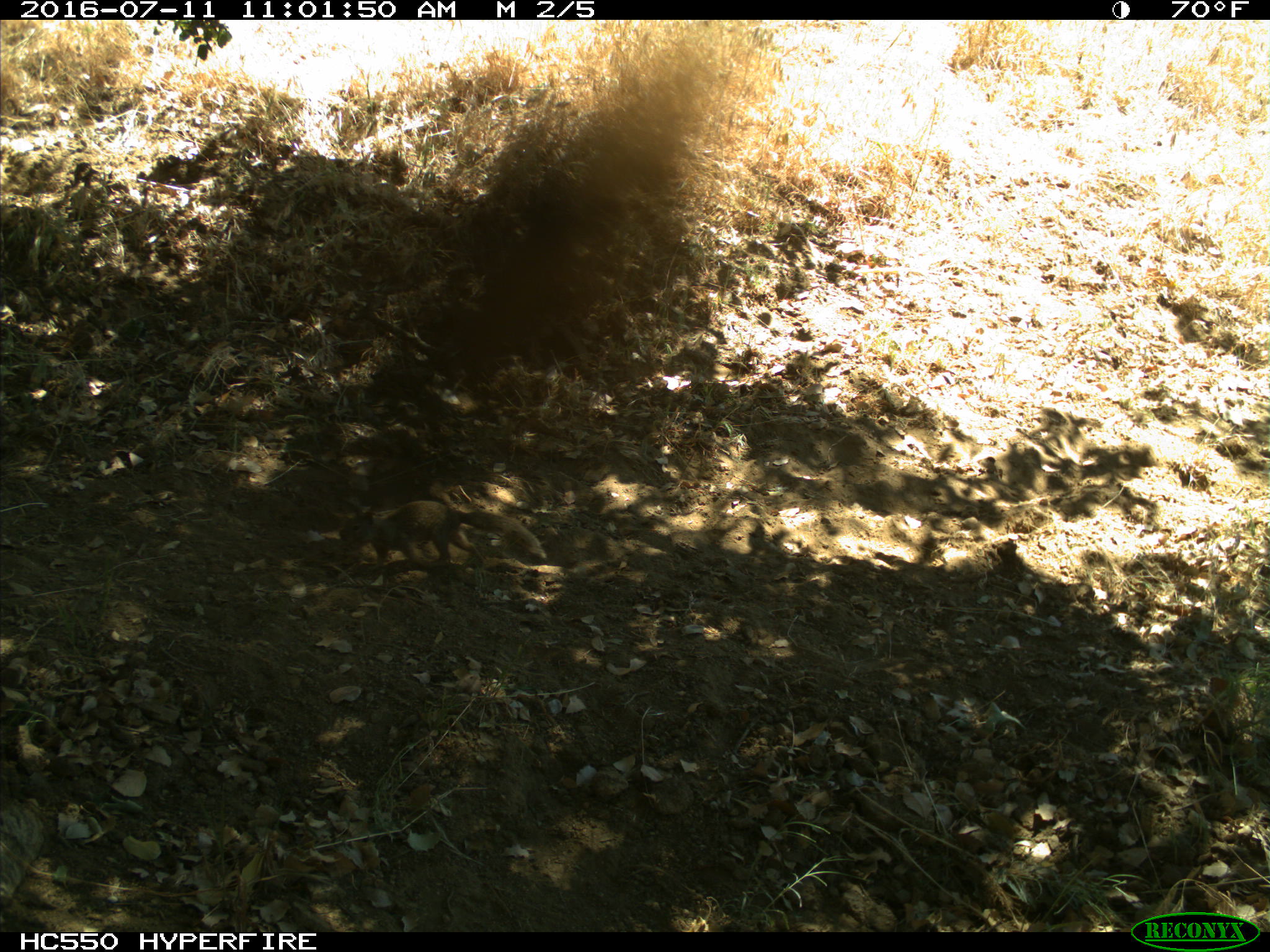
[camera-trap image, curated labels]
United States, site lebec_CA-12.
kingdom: Animalia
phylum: Chordata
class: Mammalia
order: Rodentia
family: Sciuridae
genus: Otospermophilus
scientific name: Otospermophilus beecheyi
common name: california ground squirrel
Otospermophilus beecheyi (california ground squirrel).